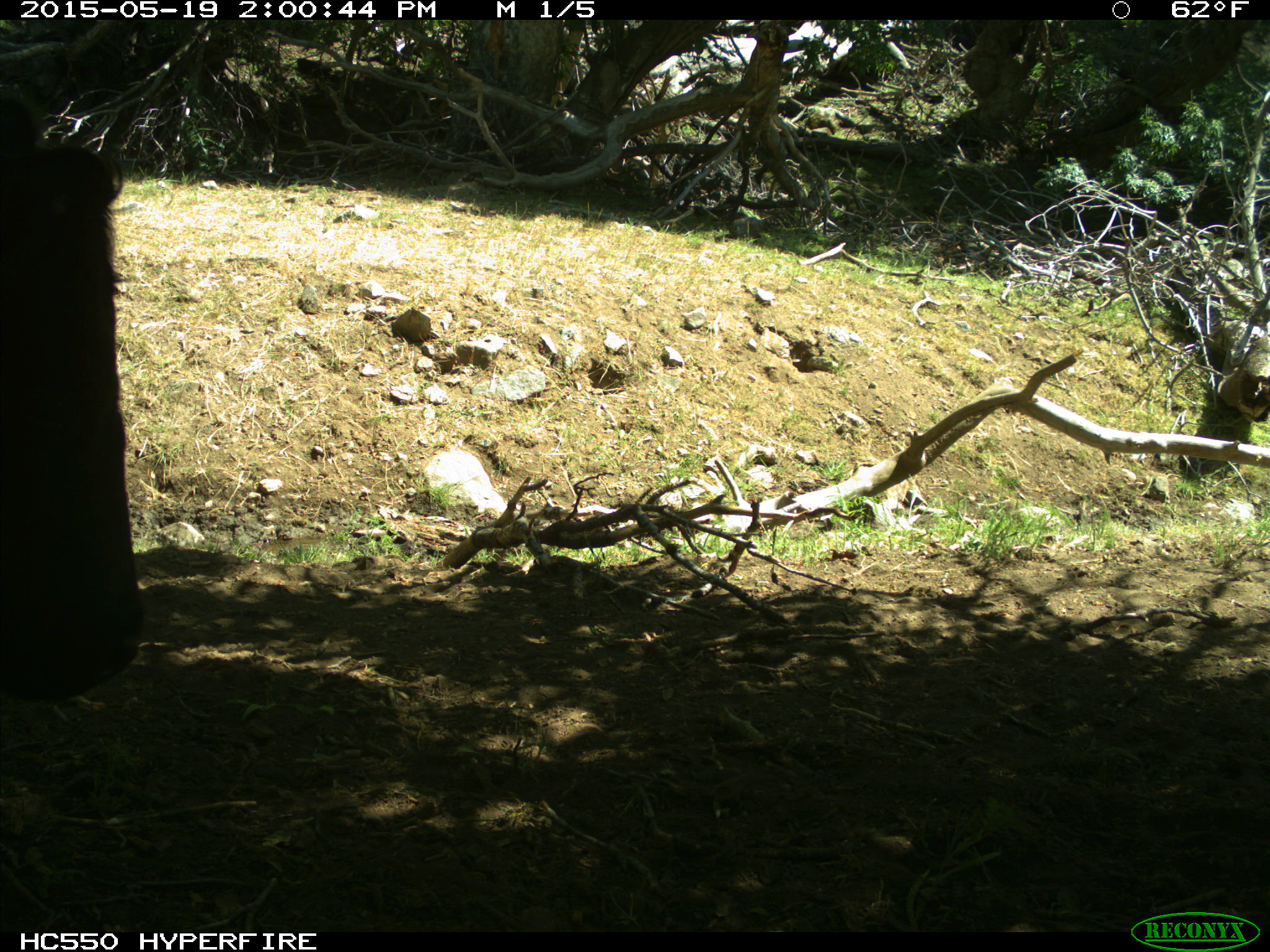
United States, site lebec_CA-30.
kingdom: Animalia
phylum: Chordata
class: Mammalia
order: Artiodactyla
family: Bovidae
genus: Bos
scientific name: Bos taurus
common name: domestic cow